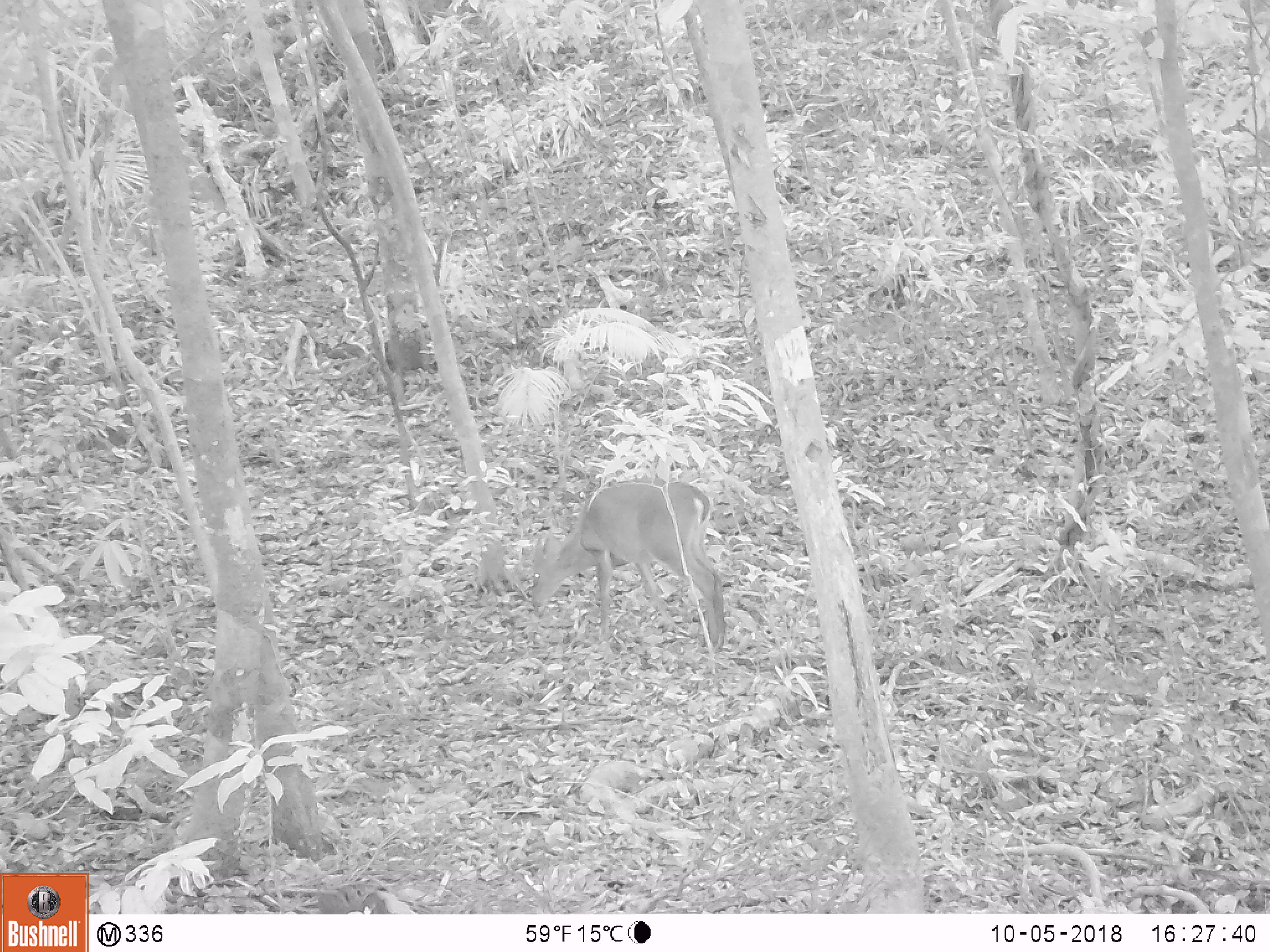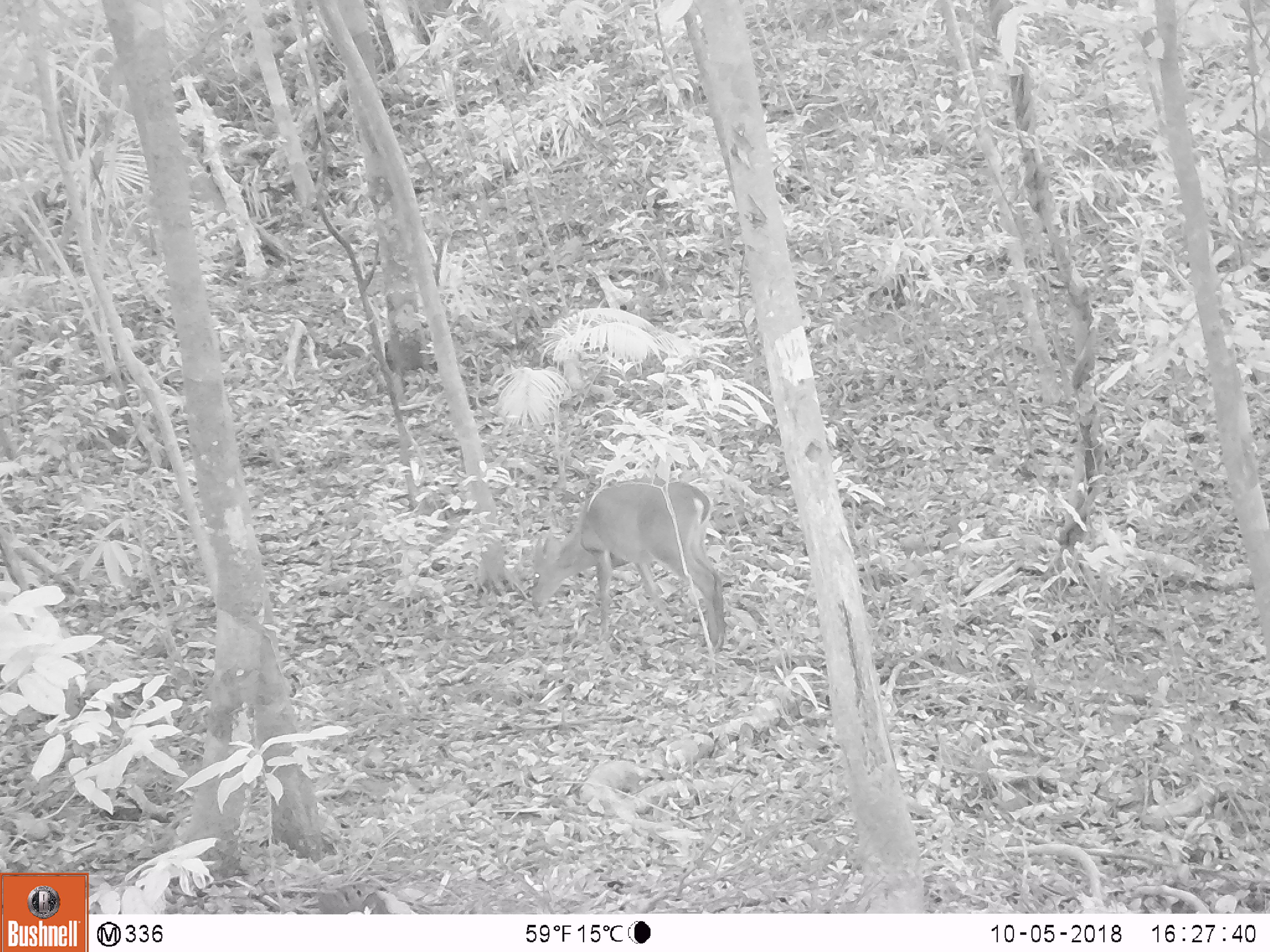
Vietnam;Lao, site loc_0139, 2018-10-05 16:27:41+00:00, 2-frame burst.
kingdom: Animalia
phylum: Chordata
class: Mammalia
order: Artiodactyla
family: Cervidae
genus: Muntiacus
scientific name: Muntiacus vuquangensis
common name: large-antlered muntjac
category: large antlered muntjac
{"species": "large antlered muntjac (large-antlered muntjac) (Muntiacus vuquangensis)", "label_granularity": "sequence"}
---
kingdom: Animalia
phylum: Chordata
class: Aves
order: Galliformes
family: Phasianidae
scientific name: Phasianidae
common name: partridge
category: unidentified partridge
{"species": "unidentified partridge (partridge) (Phasianidae)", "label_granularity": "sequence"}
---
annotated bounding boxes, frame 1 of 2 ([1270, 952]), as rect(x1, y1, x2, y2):
large antlered muntjac: rect(530, 476, 727, 653)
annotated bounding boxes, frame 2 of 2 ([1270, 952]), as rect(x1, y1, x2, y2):
unidentified partridge: rect(530, 477, 726, 654)